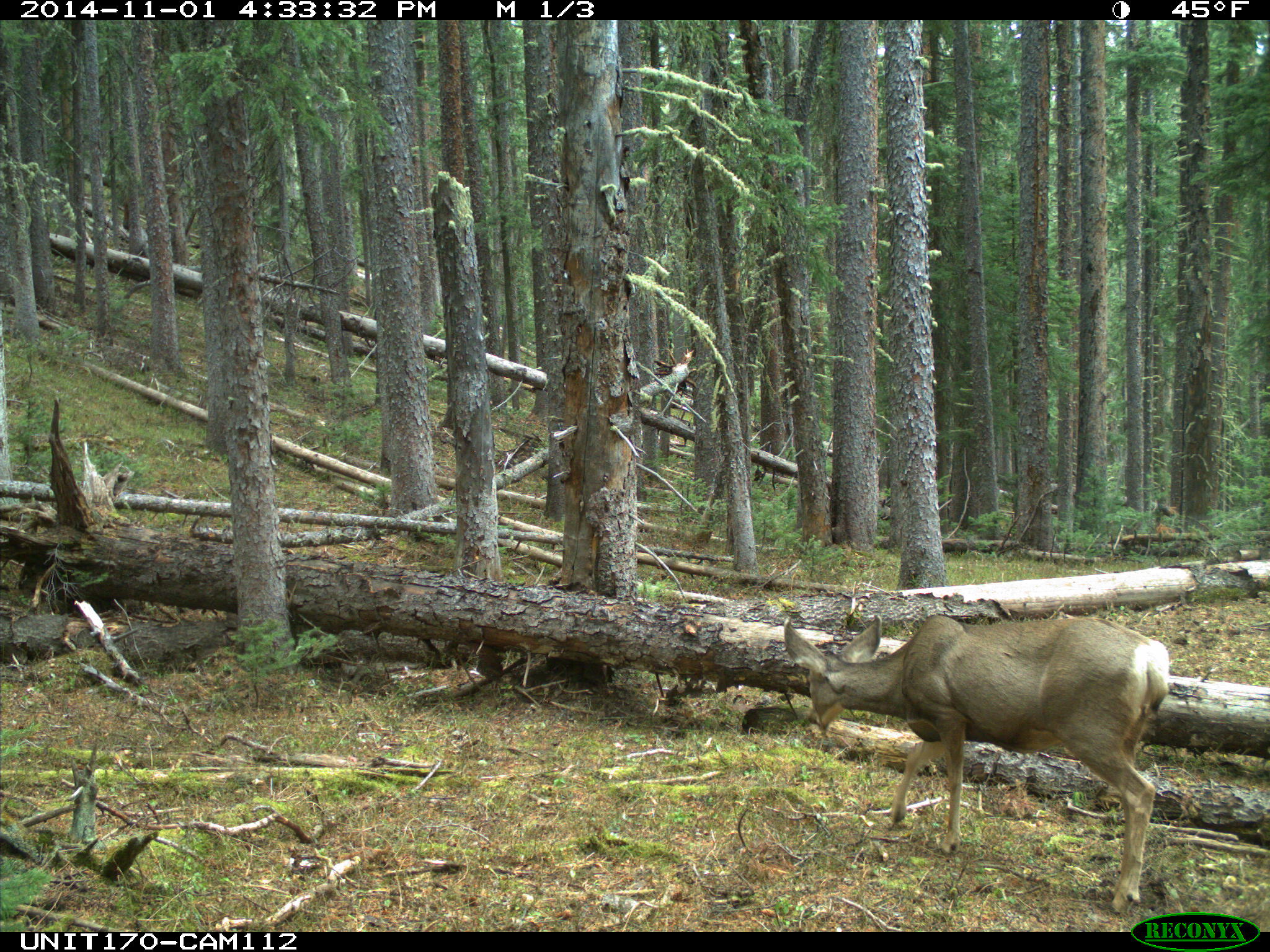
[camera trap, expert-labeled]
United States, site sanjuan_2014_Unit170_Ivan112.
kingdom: Animalia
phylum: Chordata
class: Mammalia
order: Artiodactyla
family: Cervidae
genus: Odocoileus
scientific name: Odocoileus hemionus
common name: mule deer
Odocoileus hemionus (mule deer).